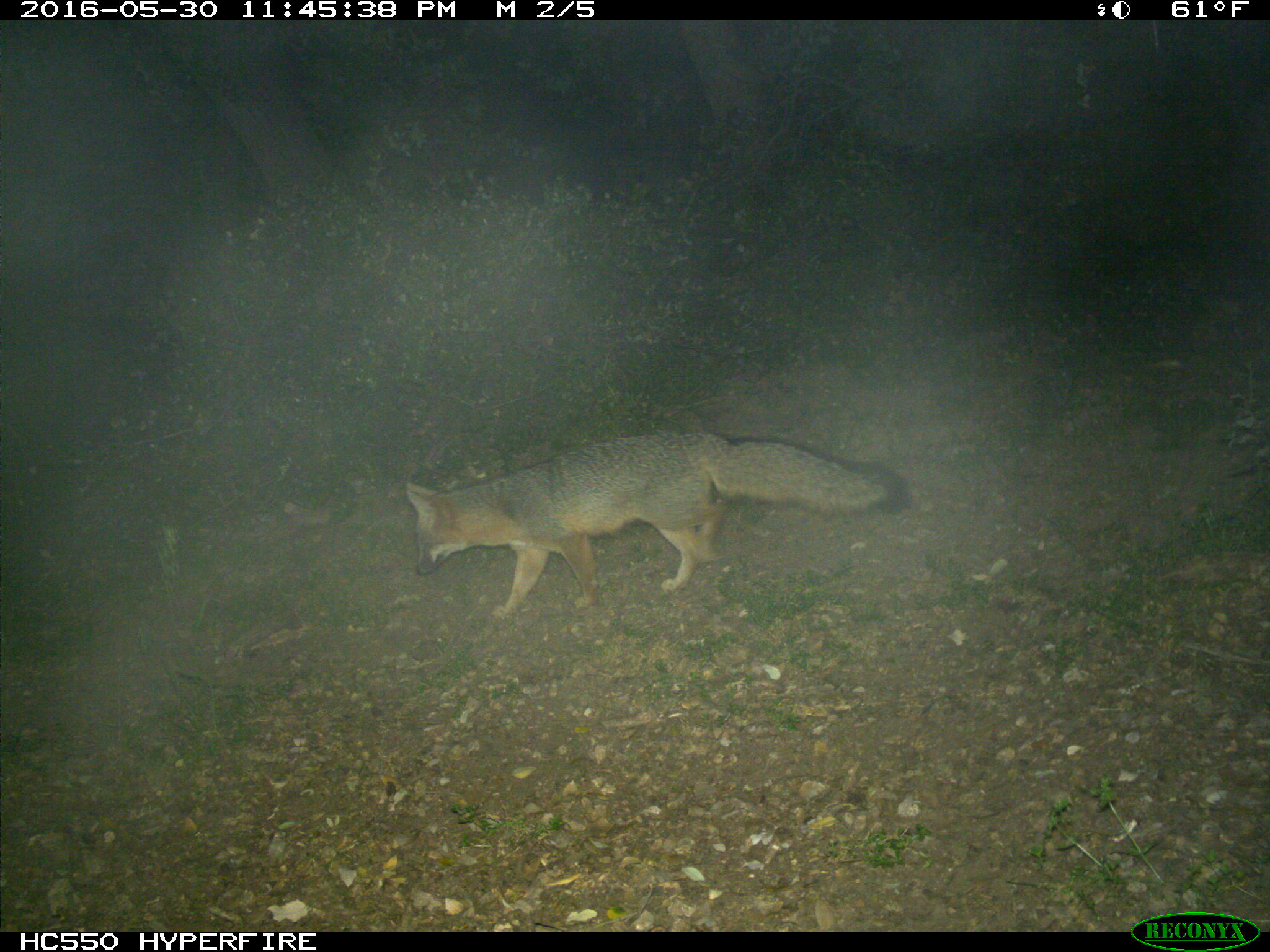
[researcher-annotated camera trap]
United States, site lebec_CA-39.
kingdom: Animalia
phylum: Chordata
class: Mammalia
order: Carnivora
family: Canidae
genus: Urocyon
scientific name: Urocyon cinereoargenteus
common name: gray fox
Urocyon cinereoargenteus (gray fox).